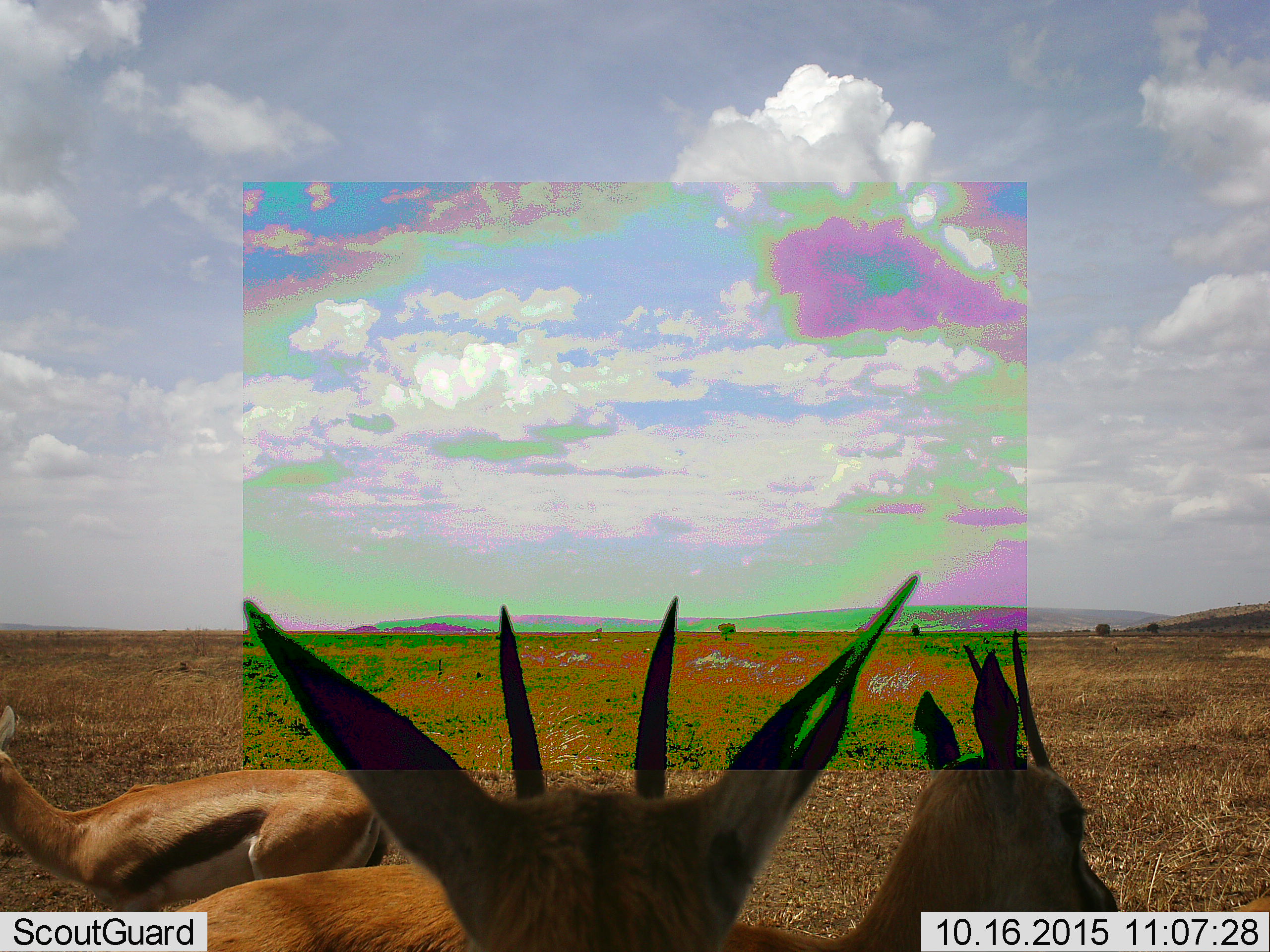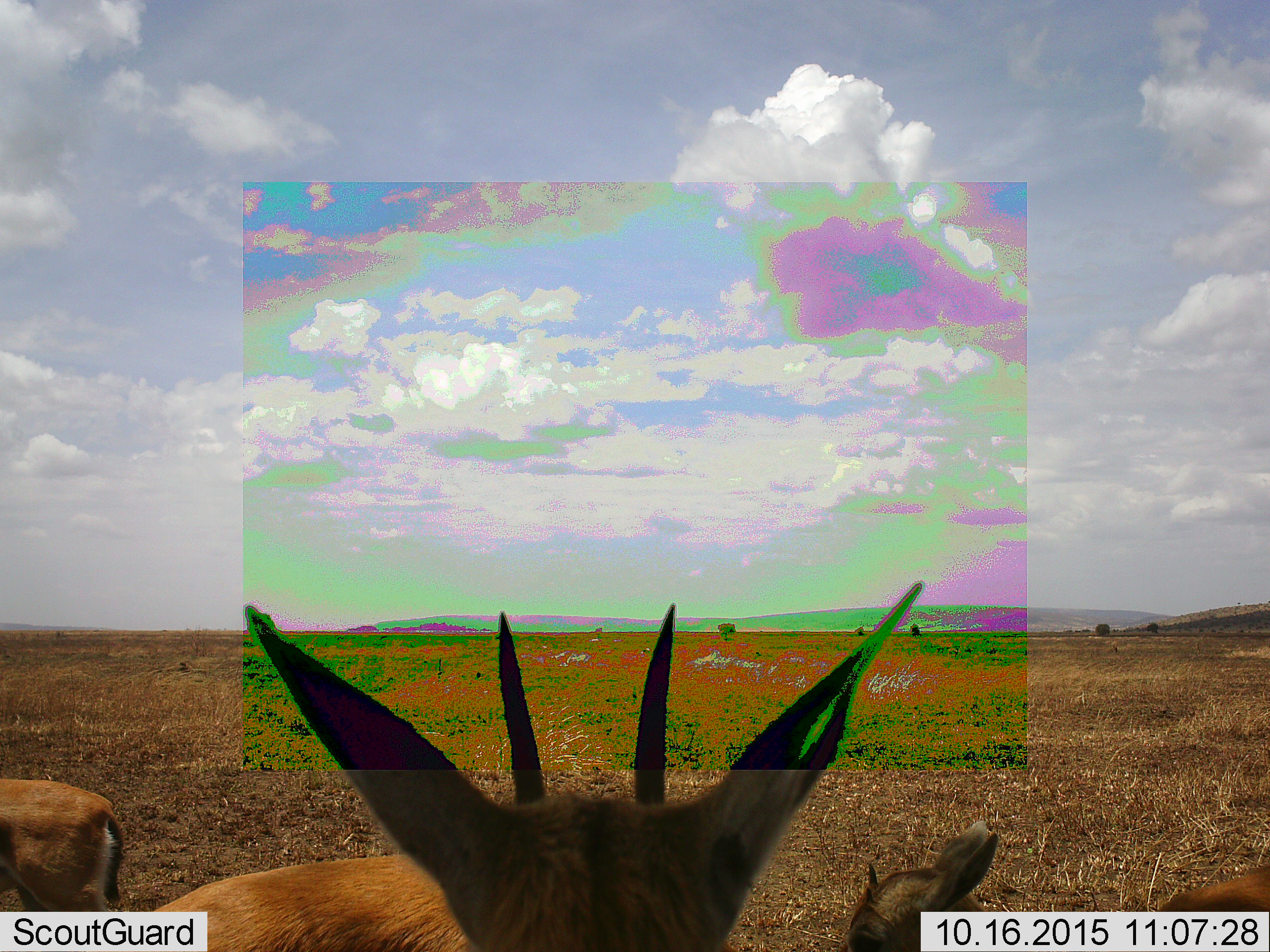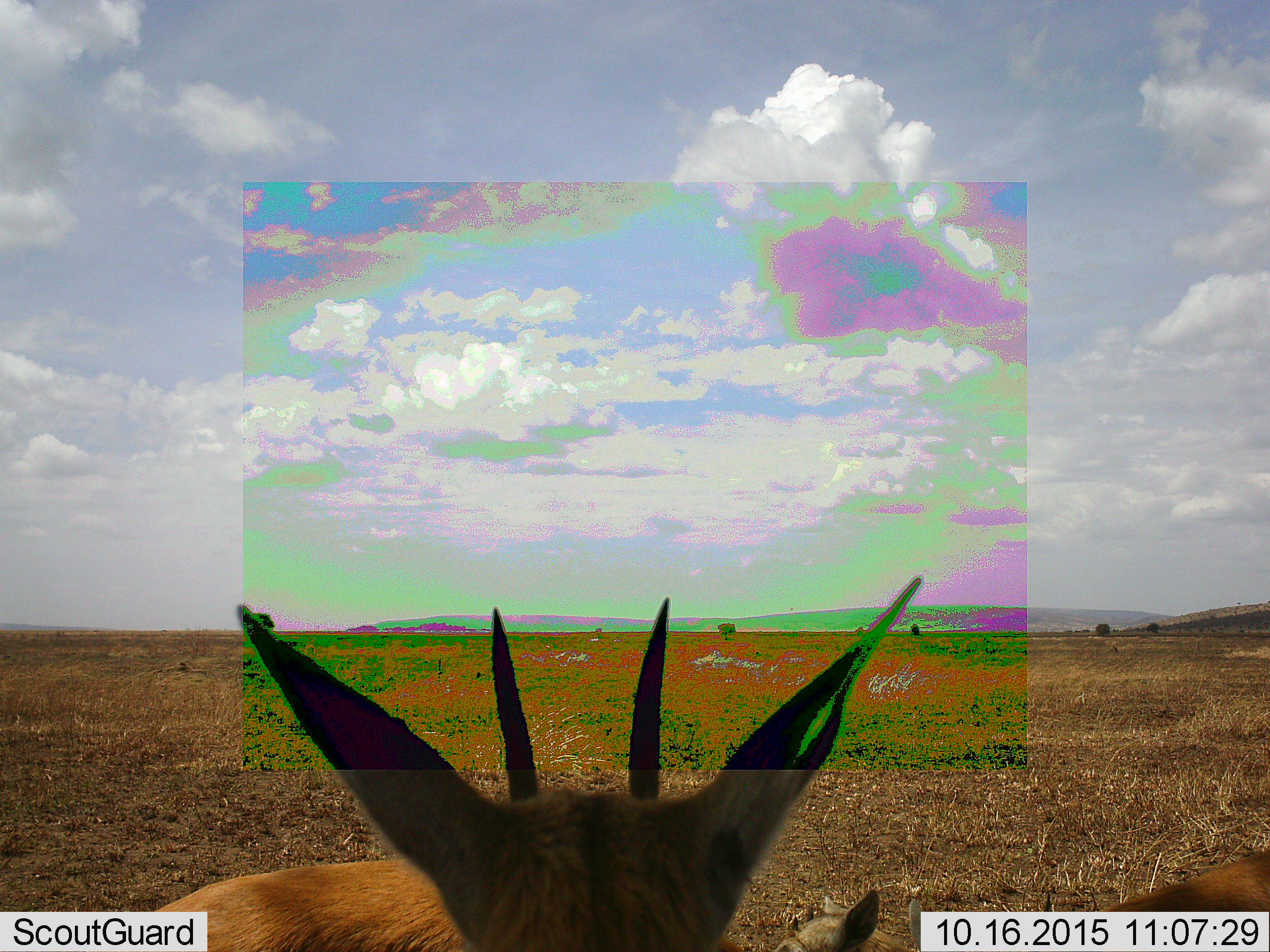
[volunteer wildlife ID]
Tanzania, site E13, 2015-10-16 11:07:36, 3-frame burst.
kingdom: Animalia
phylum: Chordata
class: Mammalia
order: Artiodactyla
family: Bovidae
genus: Eudorcas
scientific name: Eudorcas thomsonii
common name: thomson's gazelle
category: gazellethomsons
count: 4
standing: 75%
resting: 0%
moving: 50%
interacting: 19%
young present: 31%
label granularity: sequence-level